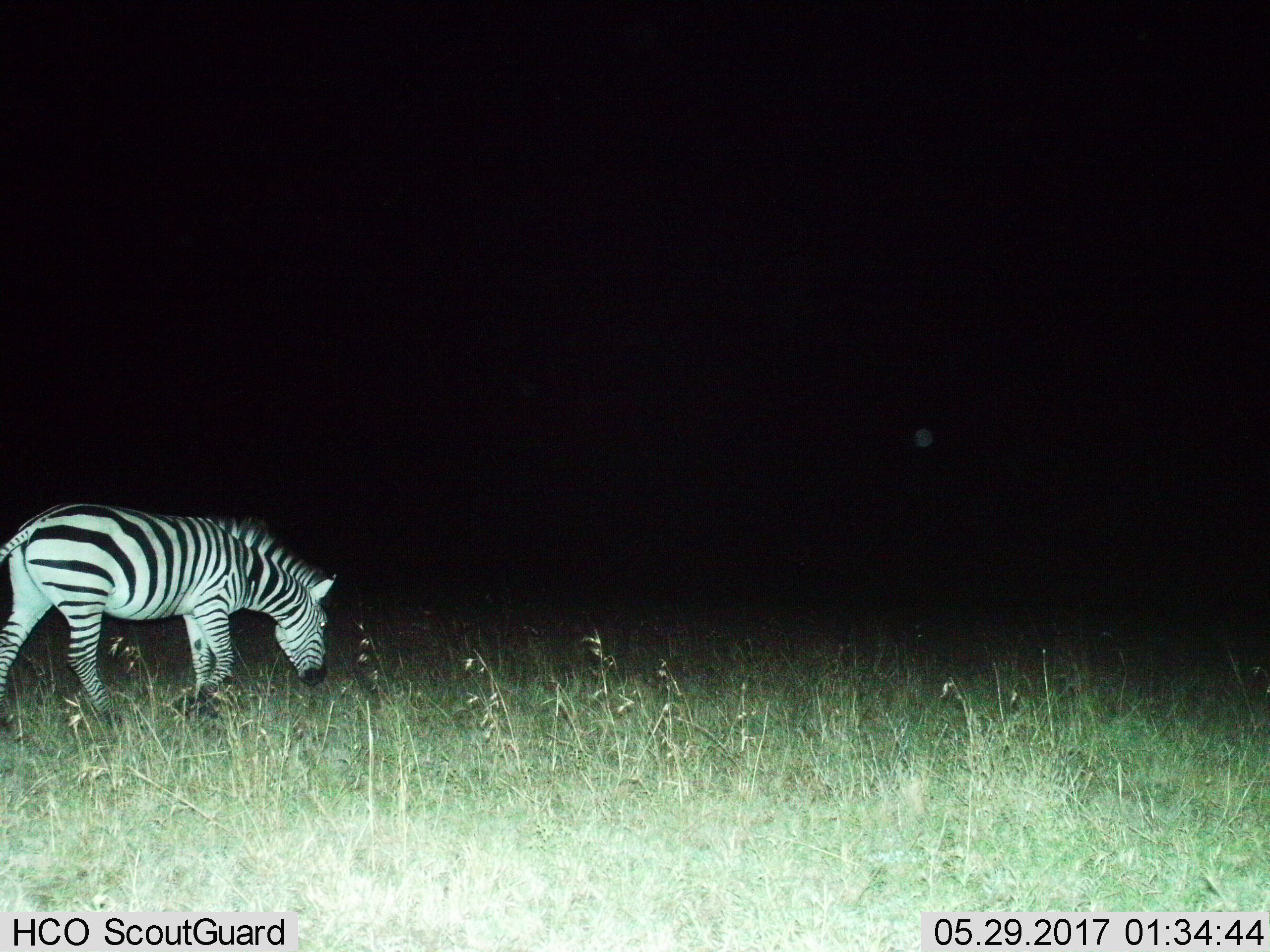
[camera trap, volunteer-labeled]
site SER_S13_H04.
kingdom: Animalia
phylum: Chordata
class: Mammalia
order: Perissodactyla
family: Equidae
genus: Equus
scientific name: Equus quagga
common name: plains zebra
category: zebraplains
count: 1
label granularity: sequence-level